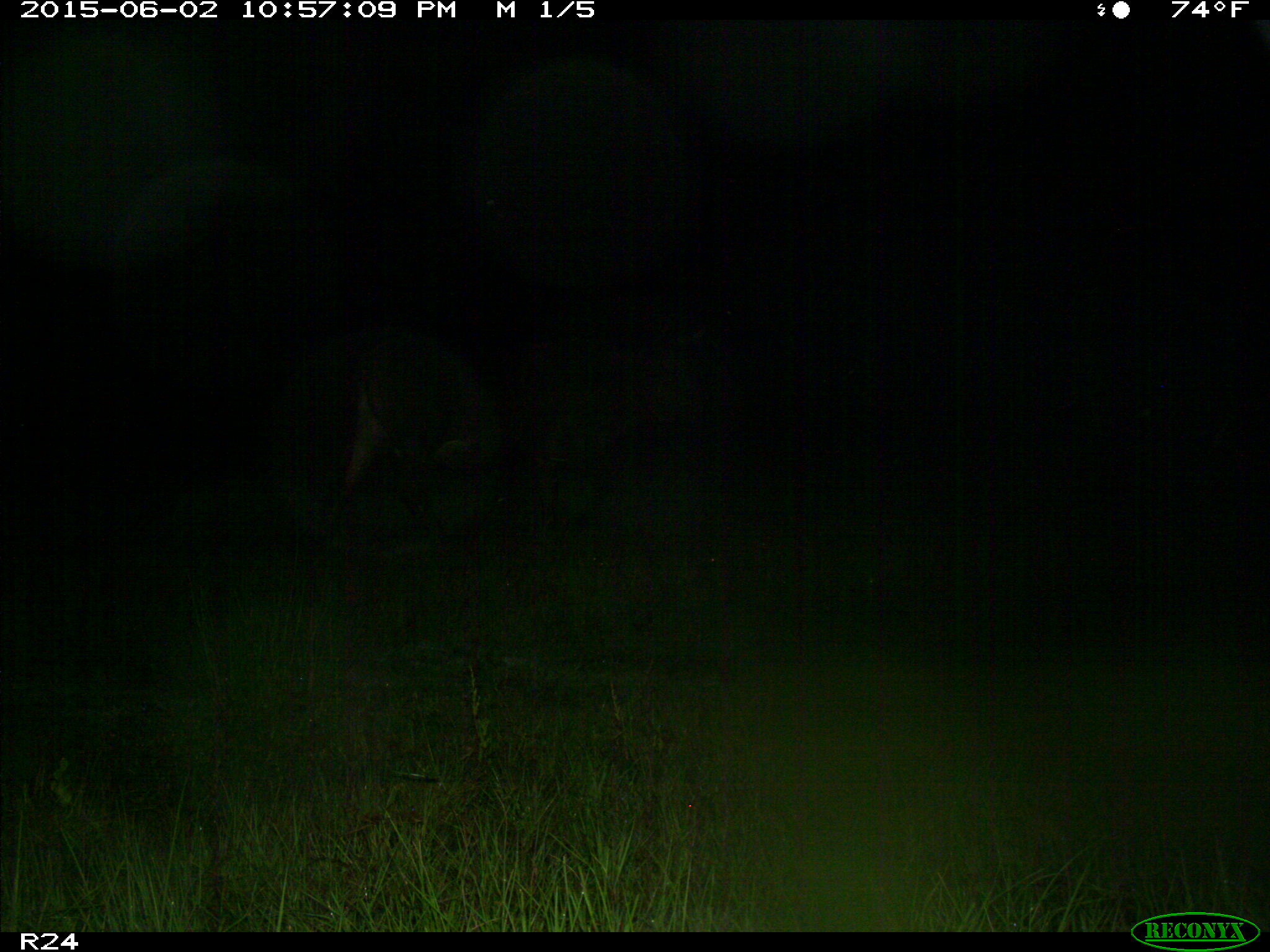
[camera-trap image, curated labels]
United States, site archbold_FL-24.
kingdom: Animalia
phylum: Chordata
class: Mammalia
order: Artiodactyla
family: Bovidae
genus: Bos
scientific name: Bos taurus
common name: domestic cow